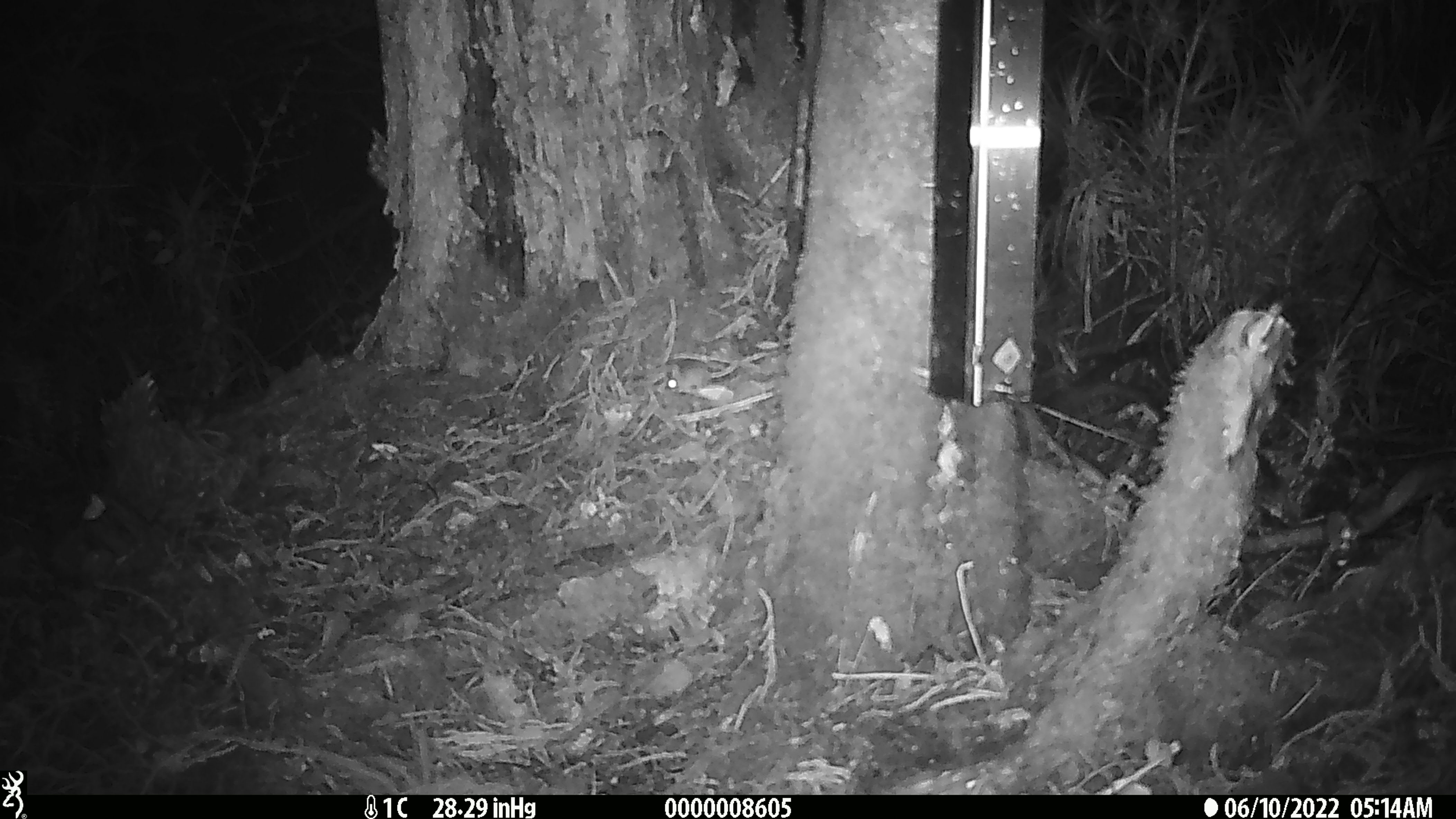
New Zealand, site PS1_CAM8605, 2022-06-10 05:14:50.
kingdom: Animalia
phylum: Chordata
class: Mammalia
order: Rodentia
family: Muridae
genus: Mus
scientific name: Mus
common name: mouse